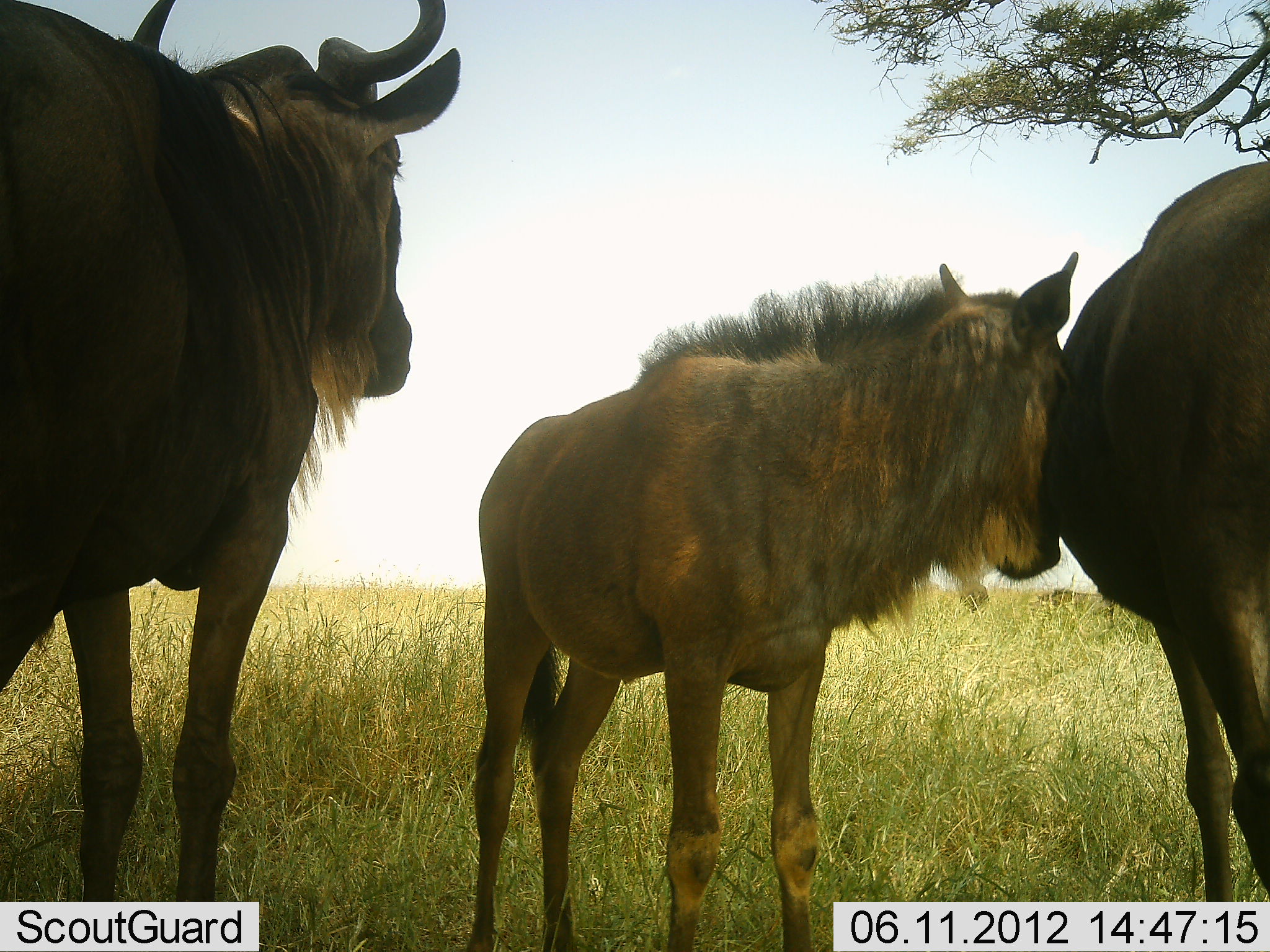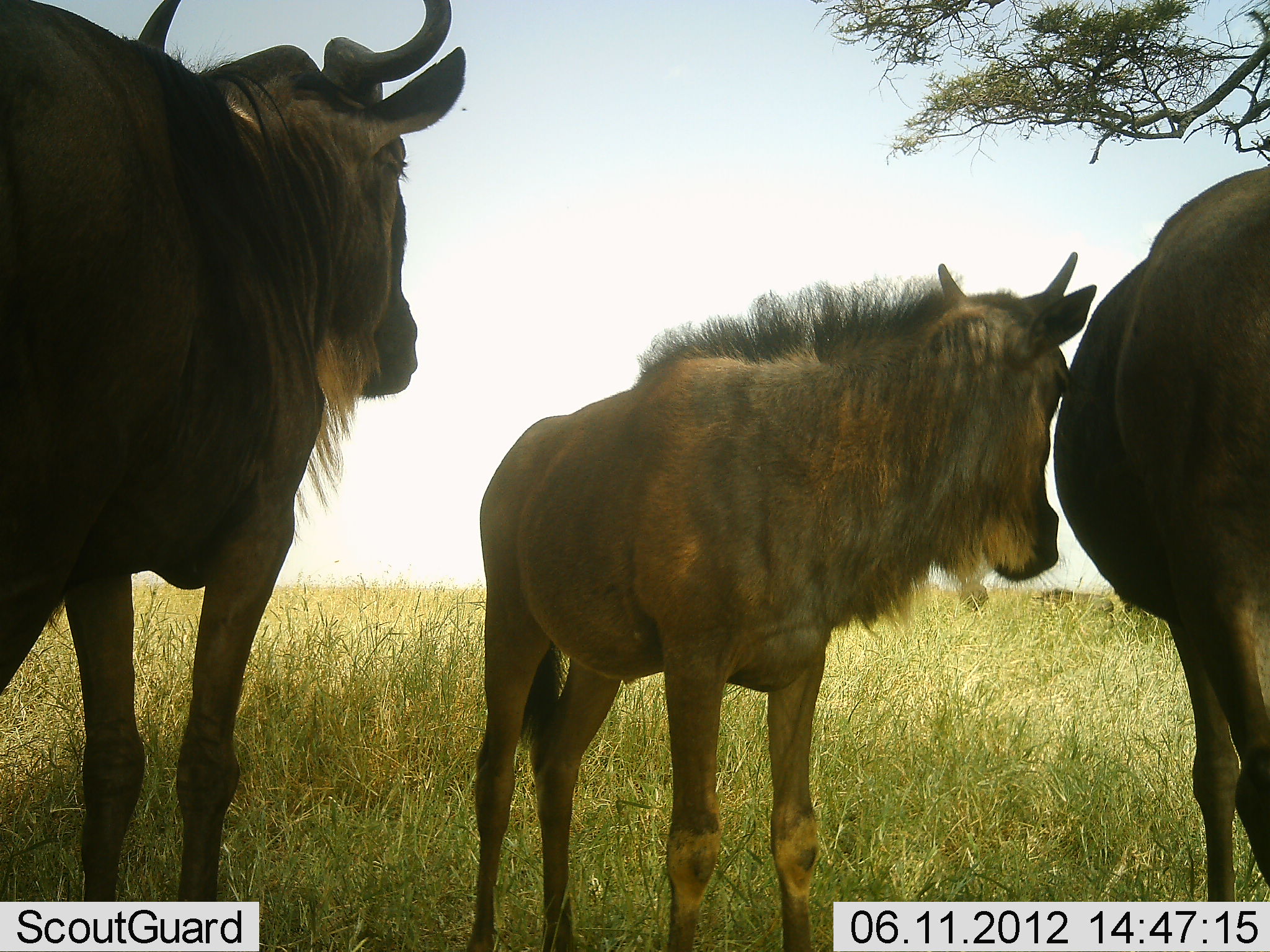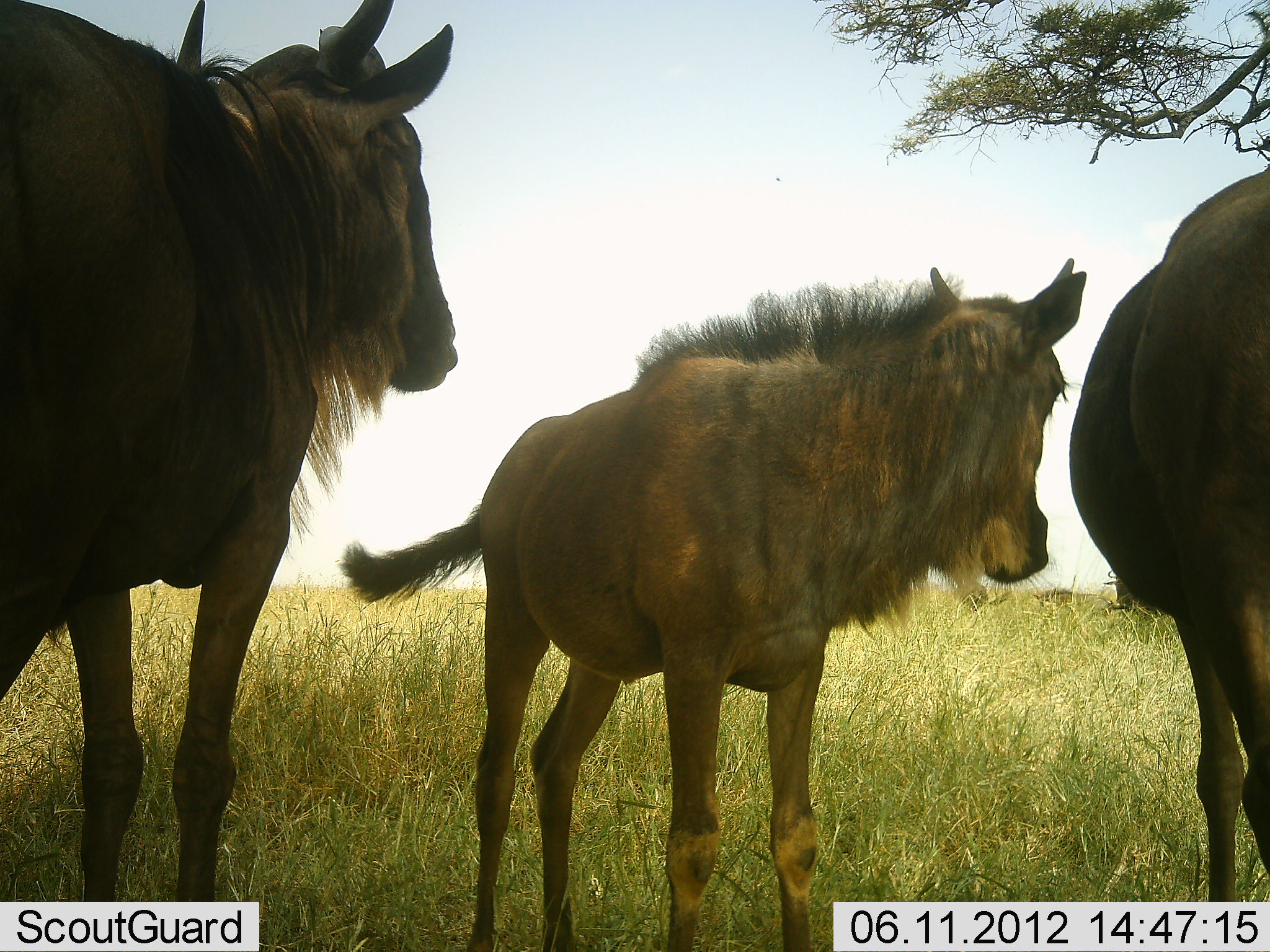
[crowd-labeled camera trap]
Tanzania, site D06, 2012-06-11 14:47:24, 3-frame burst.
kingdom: Animalia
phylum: Chordata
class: Mammalia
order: Artiodactyla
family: Bovidae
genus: Connochaetes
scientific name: Connochaetes taurinus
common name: blue wildebeest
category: wildebeest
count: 3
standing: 100%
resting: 10%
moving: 0%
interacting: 0%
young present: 70%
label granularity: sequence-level